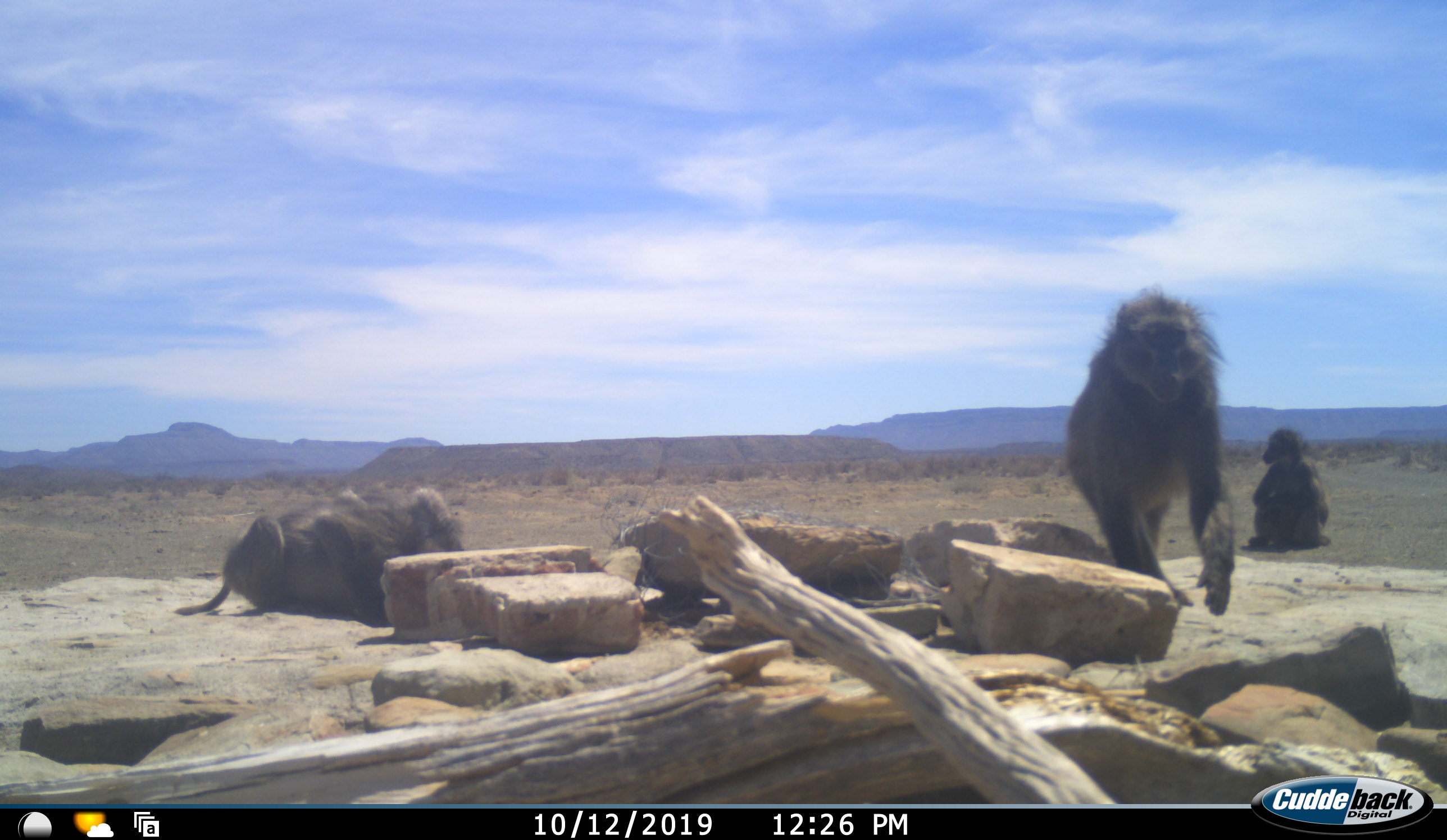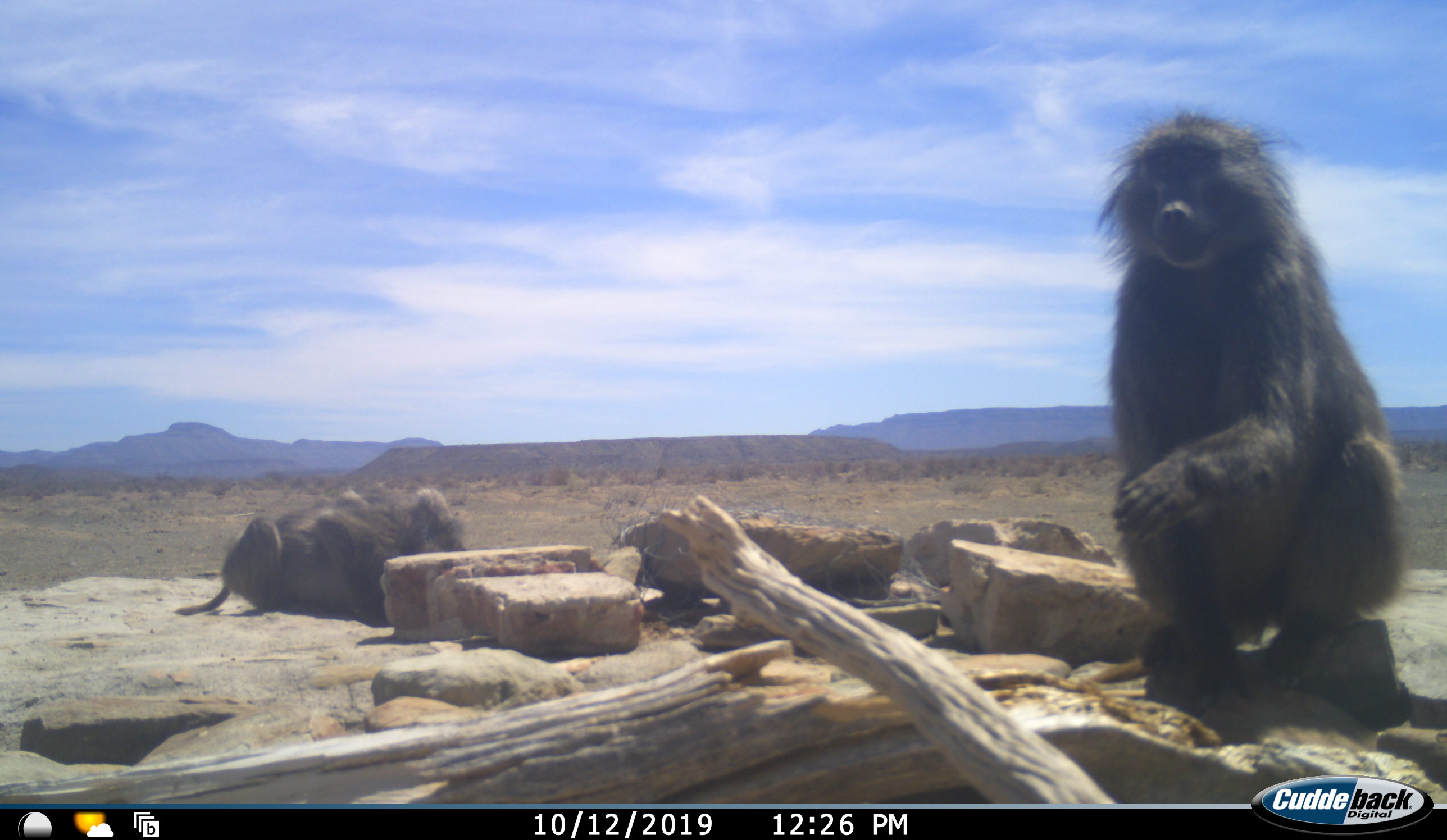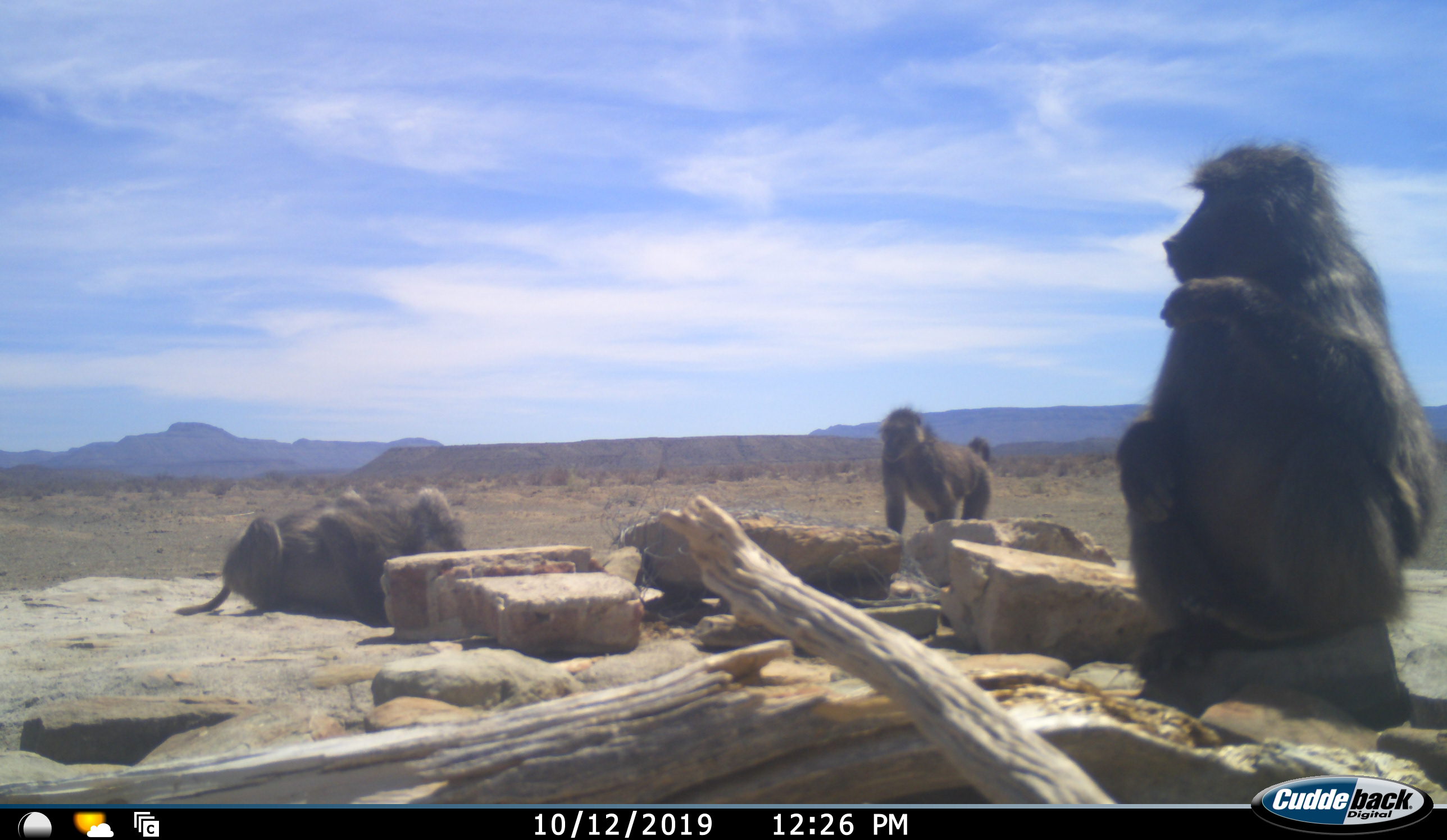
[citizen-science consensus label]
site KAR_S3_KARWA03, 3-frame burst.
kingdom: Animalia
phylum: Chordata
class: Mammalia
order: Primates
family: Cercopithecidae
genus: Papio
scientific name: Papio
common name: baboon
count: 3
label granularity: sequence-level